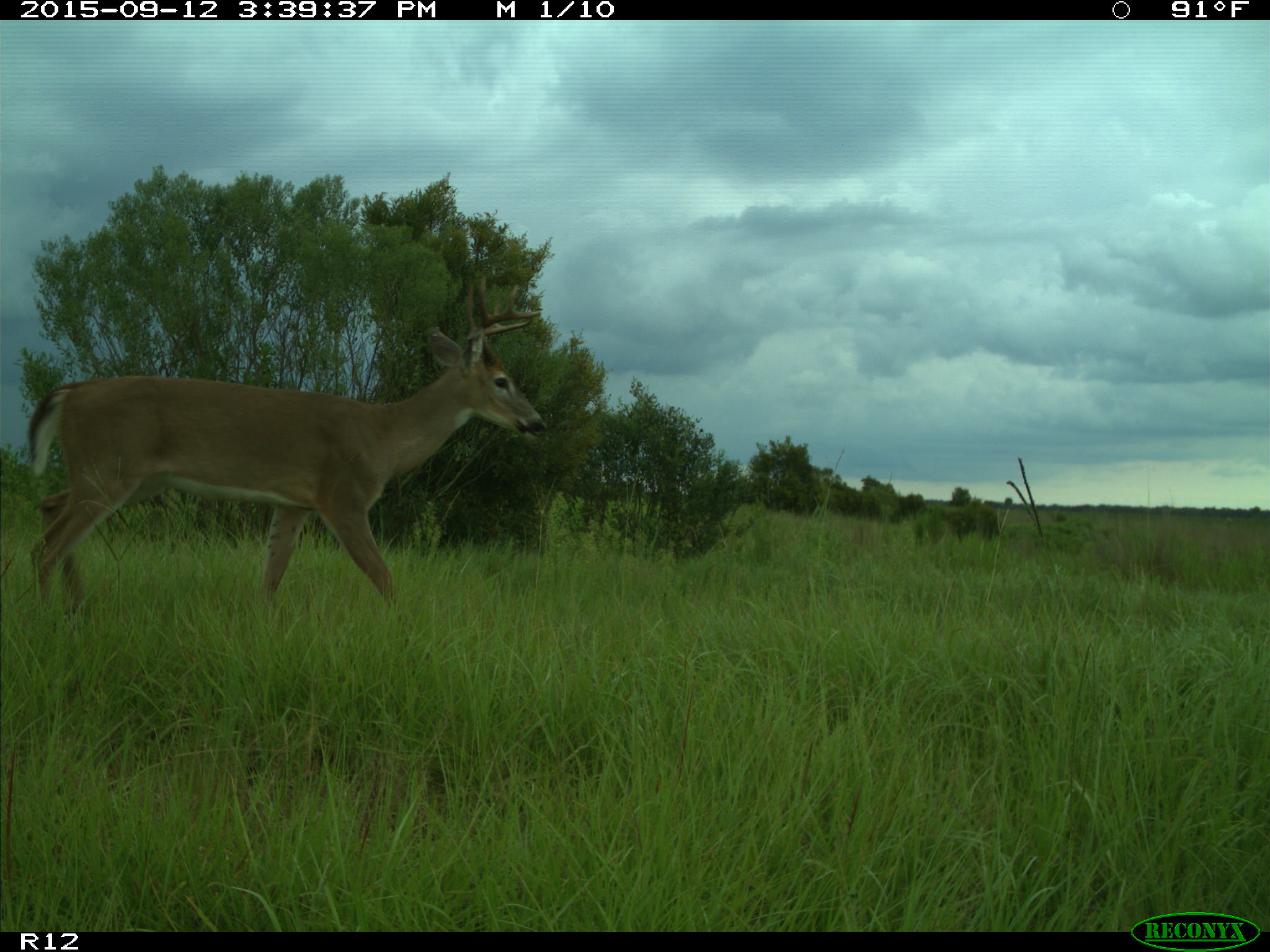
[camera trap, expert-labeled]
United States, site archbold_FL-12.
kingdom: Animalia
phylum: Chordata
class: Mammalia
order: Artiodactyla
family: Cervidae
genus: Odocoileus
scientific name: Odocoileus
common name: deer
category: unidentified deer